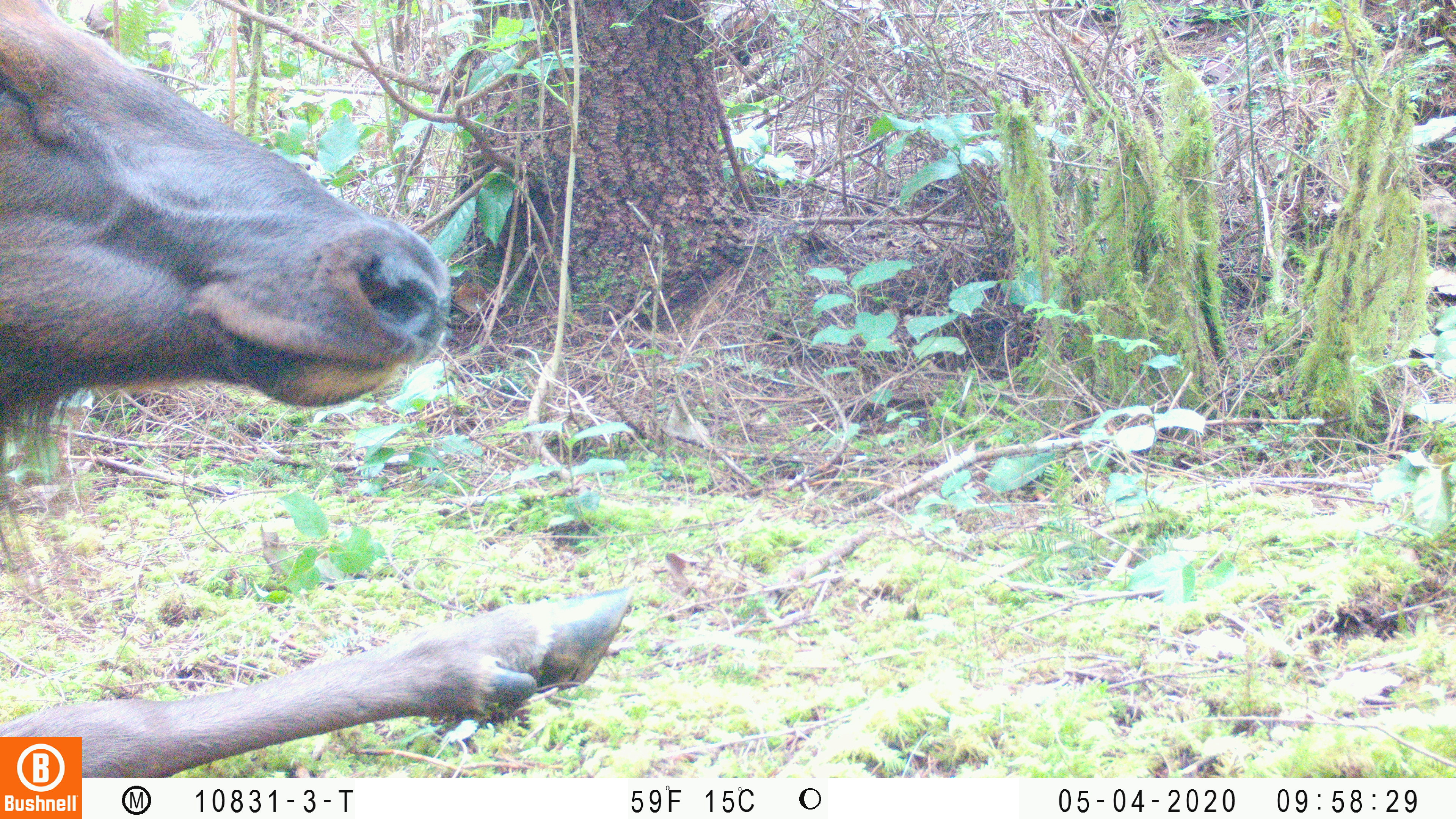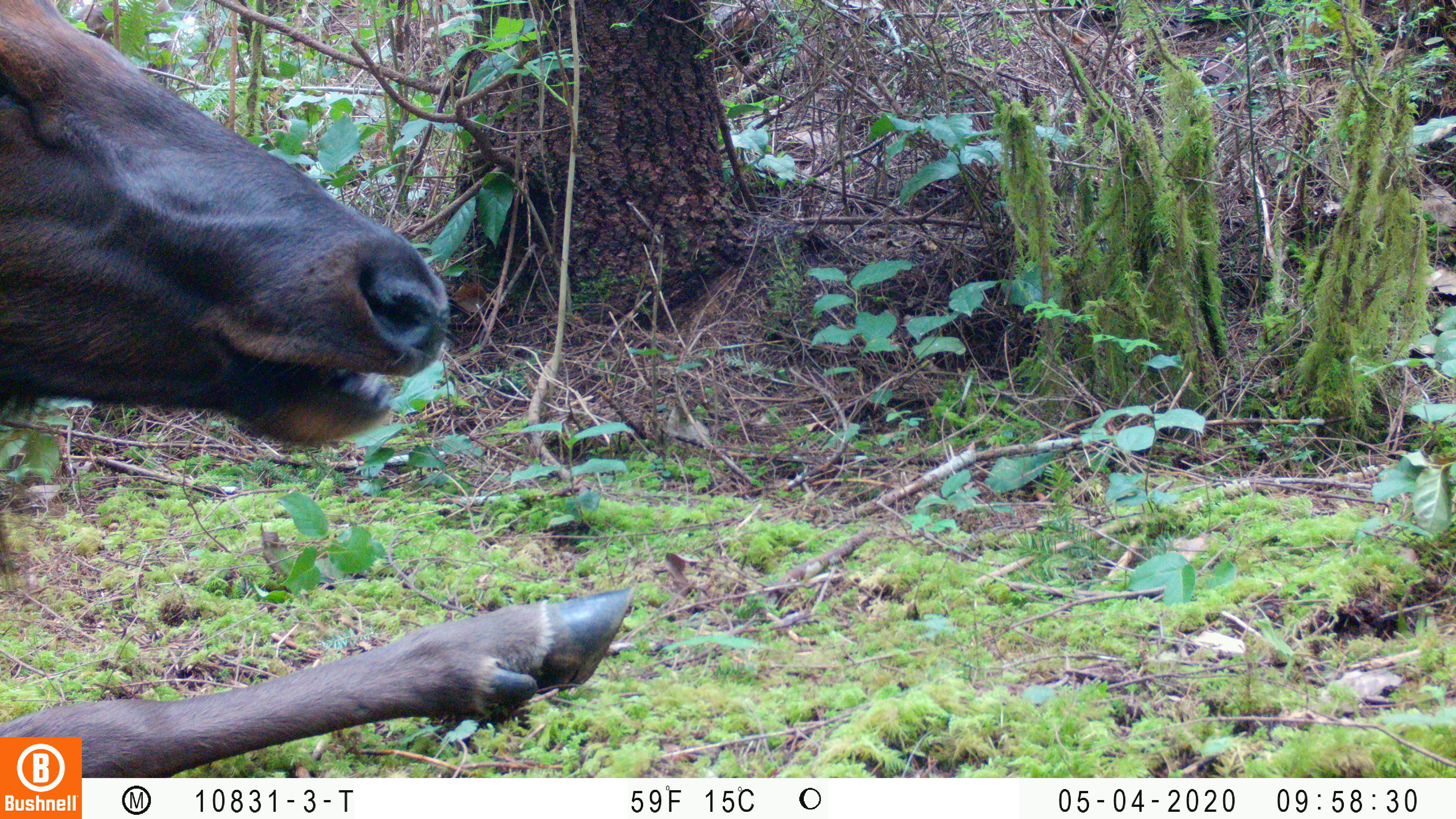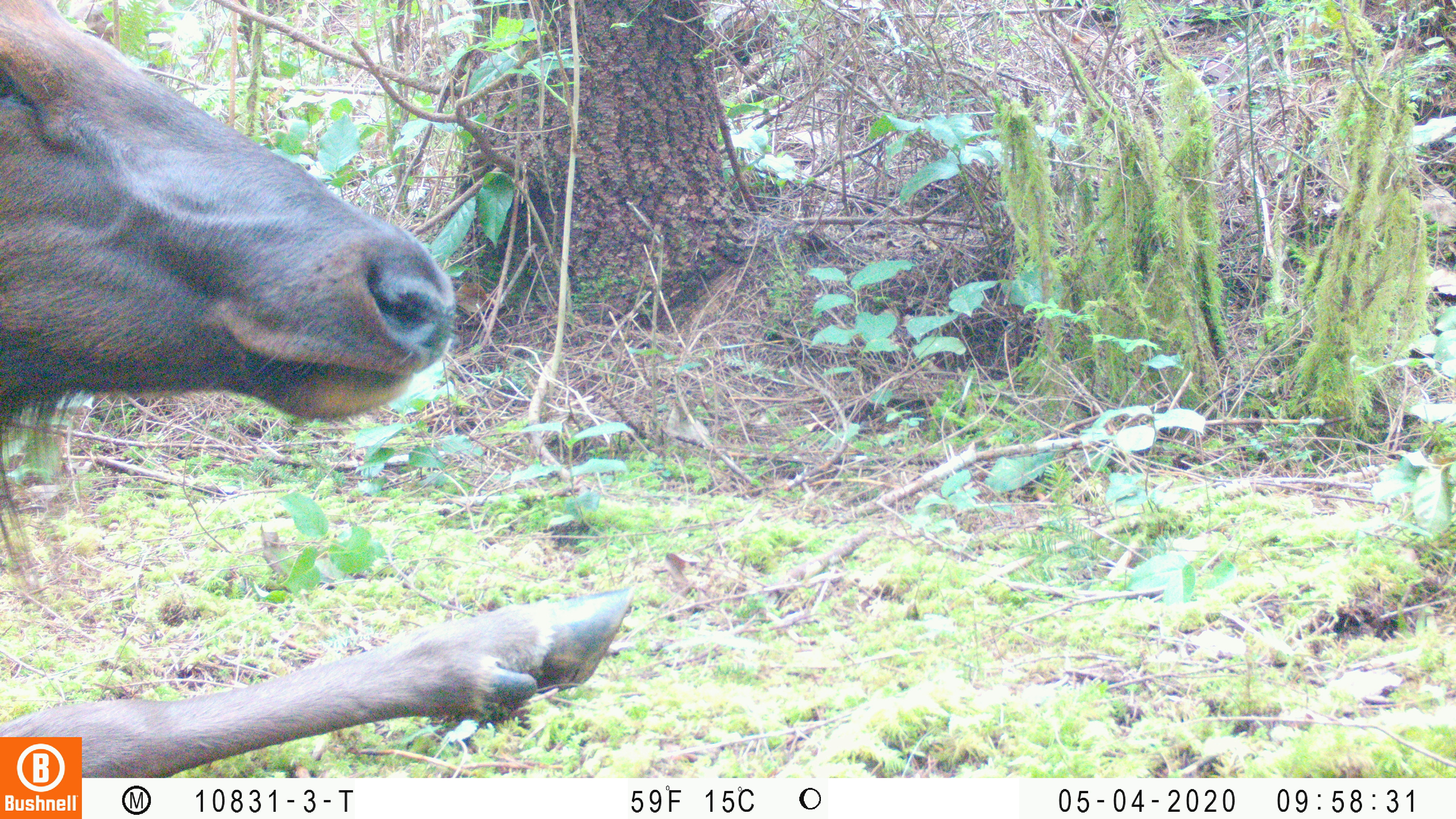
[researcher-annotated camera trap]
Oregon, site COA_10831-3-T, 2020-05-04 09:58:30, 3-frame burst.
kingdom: Animalia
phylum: Chordata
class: Mammalia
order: Artiodactyla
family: Cervidae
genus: Cervus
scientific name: Cervus canadensis roosevelti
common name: roosevelt elk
Roosevelt elk (Cervus canadensis roosevelti).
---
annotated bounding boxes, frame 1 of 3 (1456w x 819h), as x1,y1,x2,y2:
roosevelt elk: 2,0,637,730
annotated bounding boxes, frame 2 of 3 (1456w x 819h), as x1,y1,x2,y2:
roosevelt elk: 4,2,636,729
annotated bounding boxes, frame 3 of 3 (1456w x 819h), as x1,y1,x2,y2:
roosevelt elk: 6,0,636,730